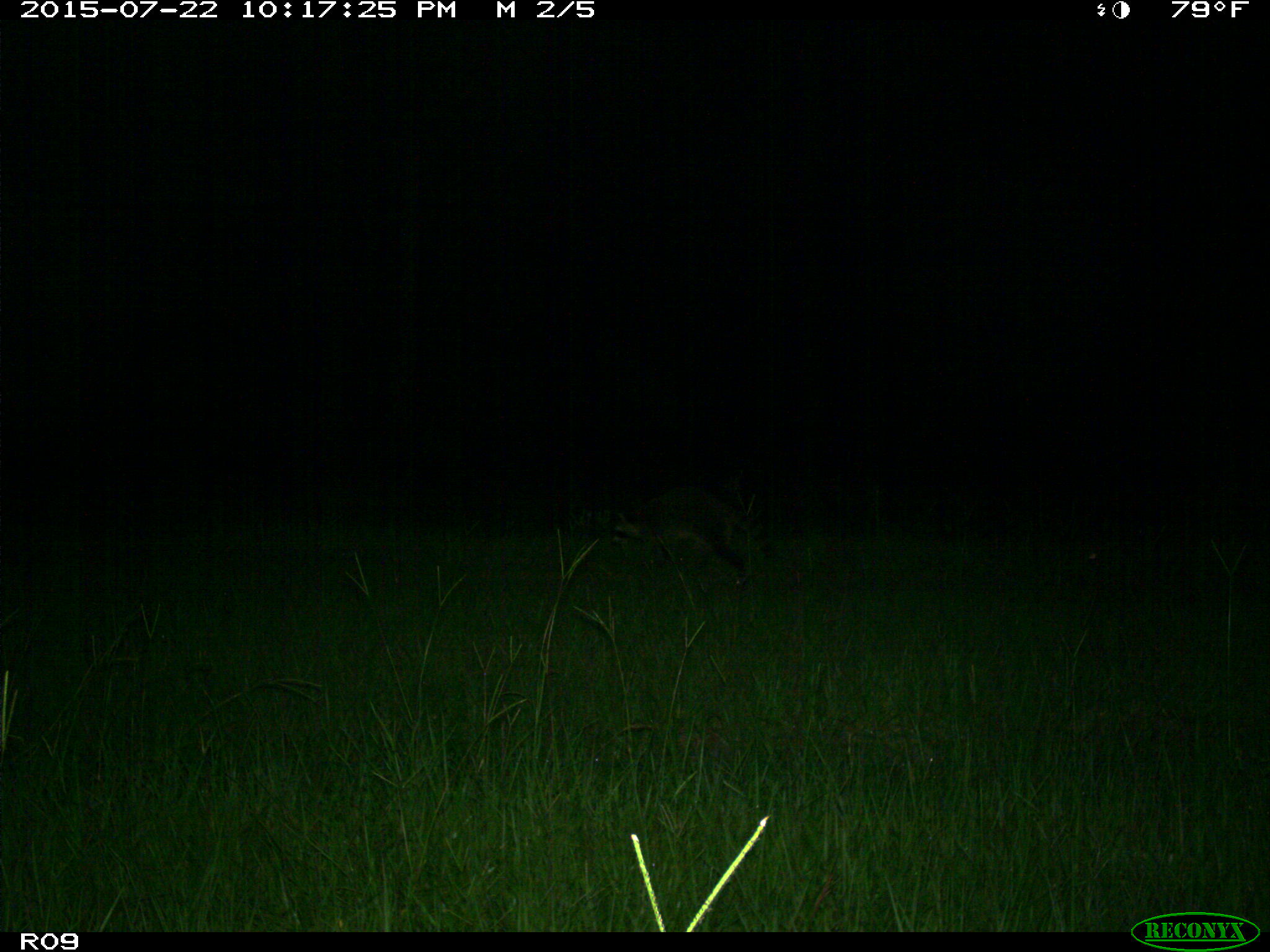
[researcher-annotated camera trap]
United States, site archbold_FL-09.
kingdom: Animalia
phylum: Chordata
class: Mammalia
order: Carnivora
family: Procyonidae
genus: Procyon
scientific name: Procyon lotor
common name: common raccoon